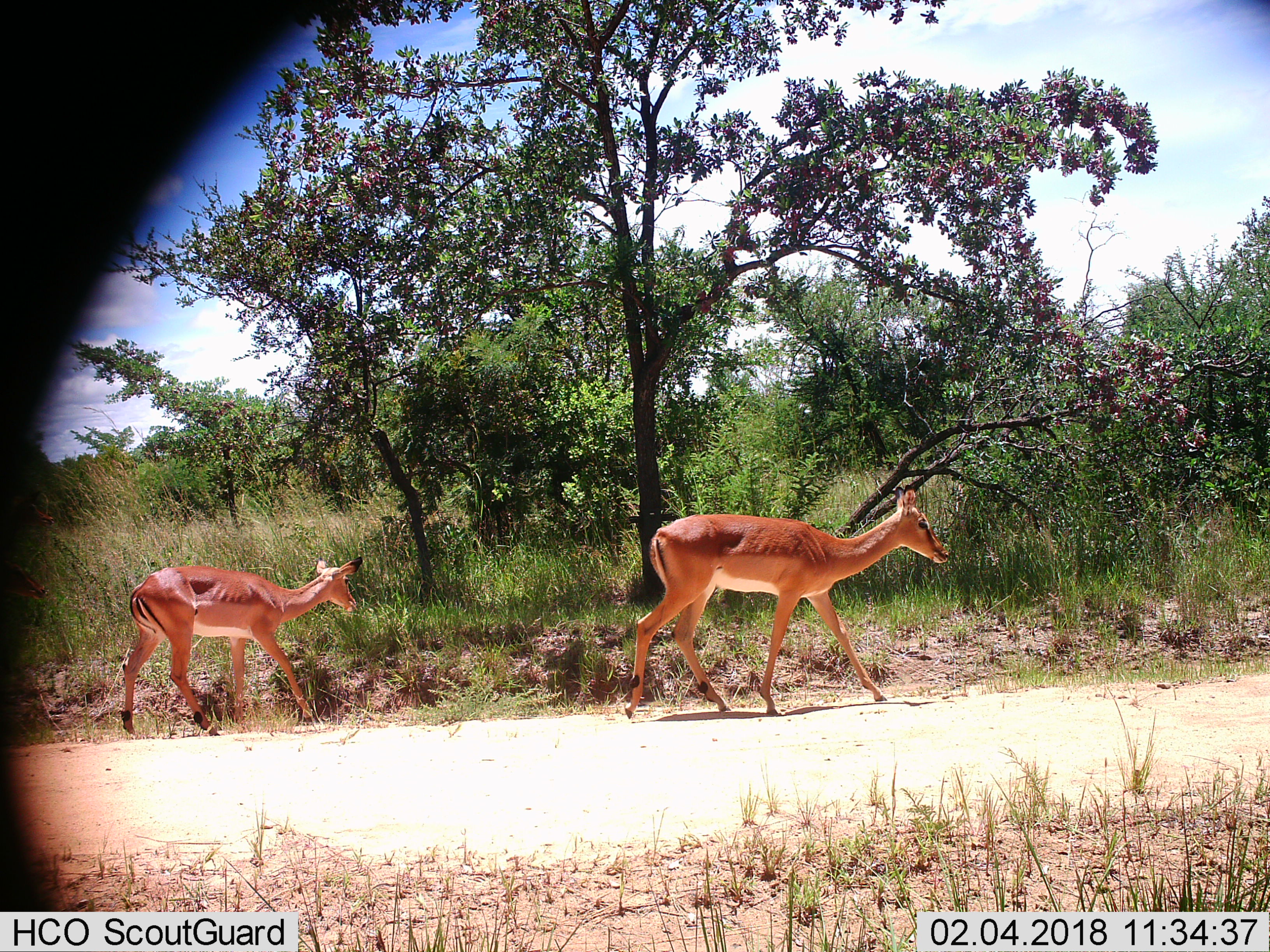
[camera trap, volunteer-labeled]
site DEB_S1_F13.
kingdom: Animalia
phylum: Chordata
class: Mammalia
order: Artiodactyla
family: Bovidae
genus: Aepyceros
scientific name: Aepyceros melampus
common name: impala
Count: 2.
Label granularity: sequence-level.